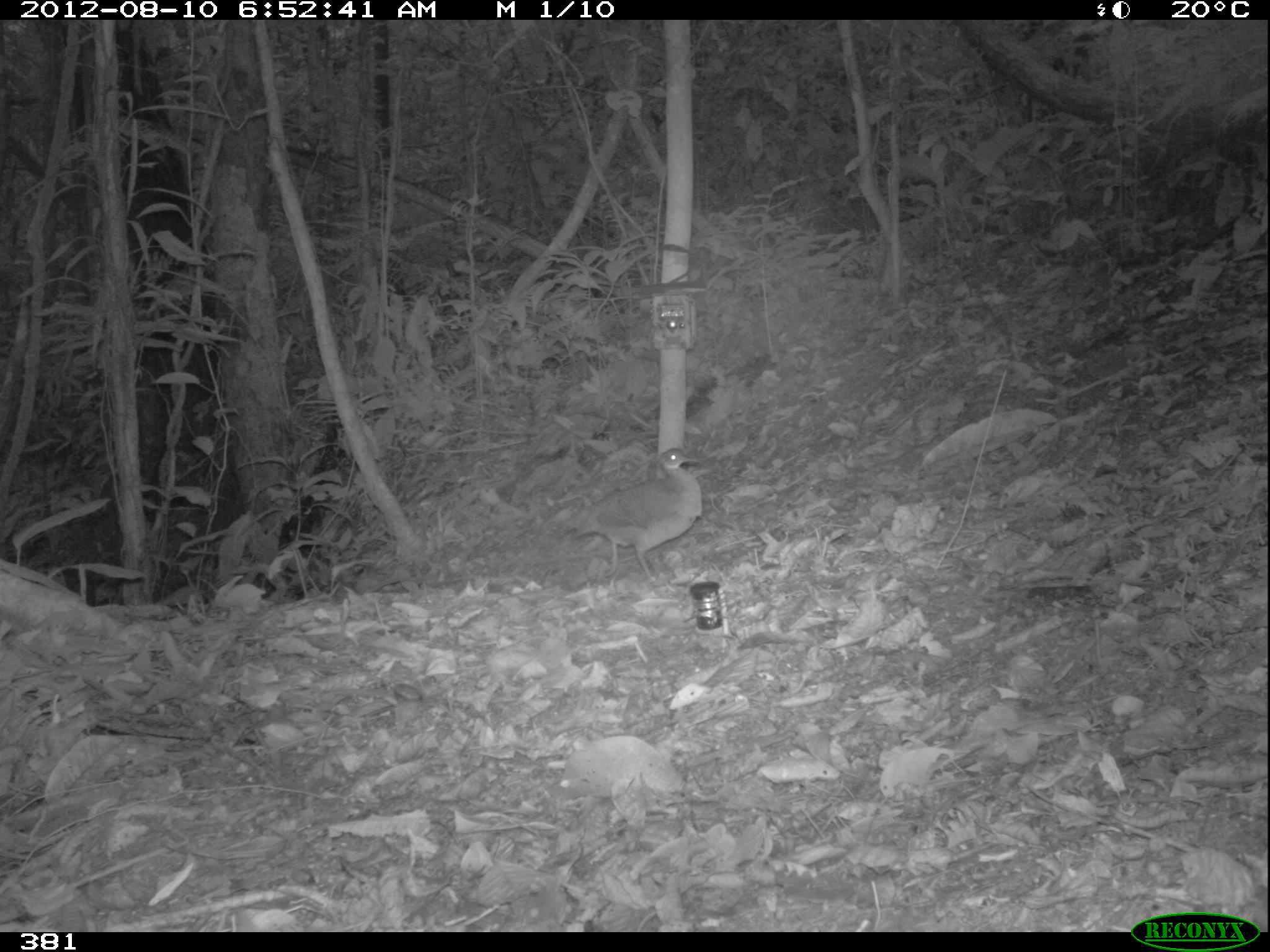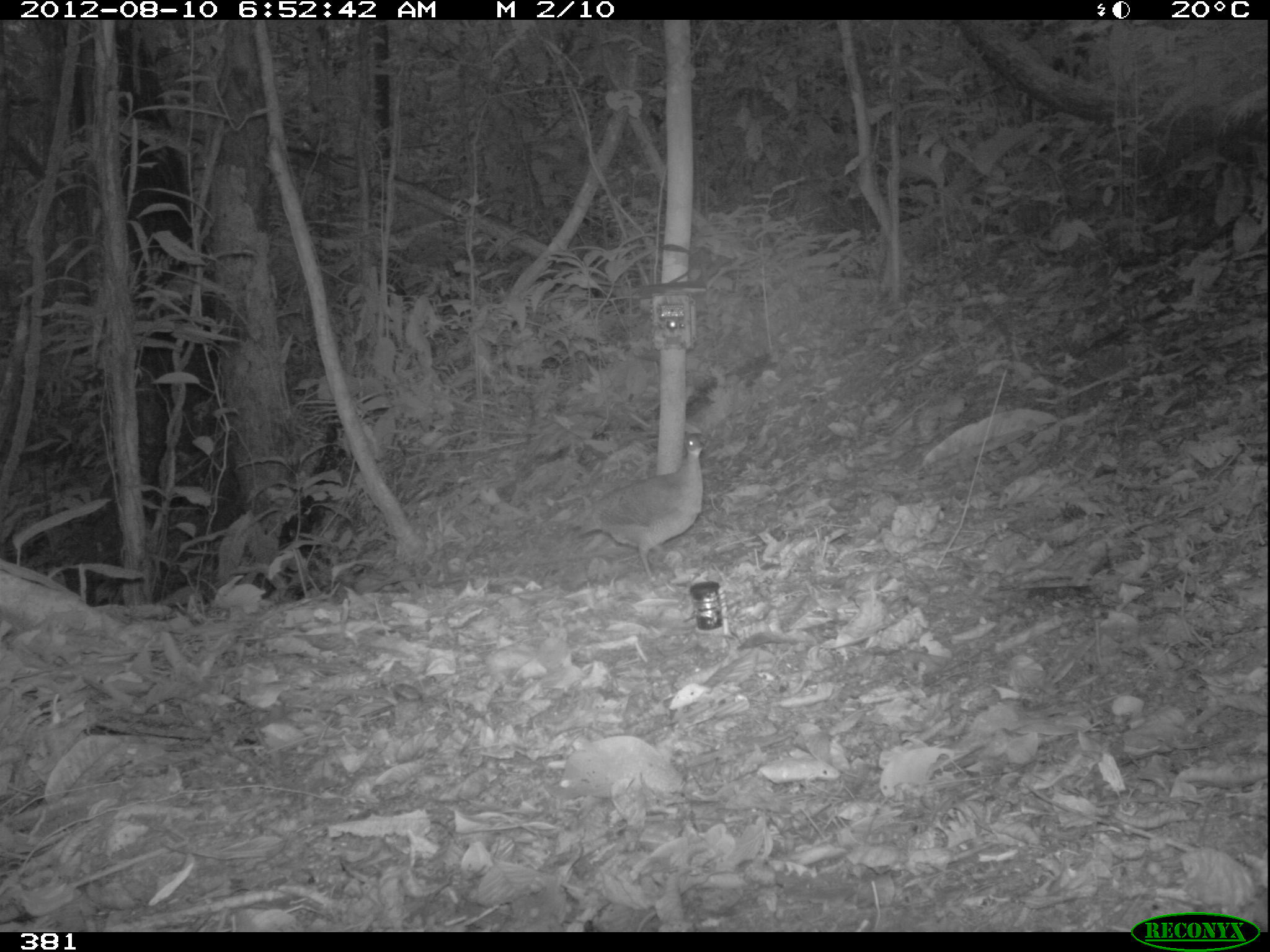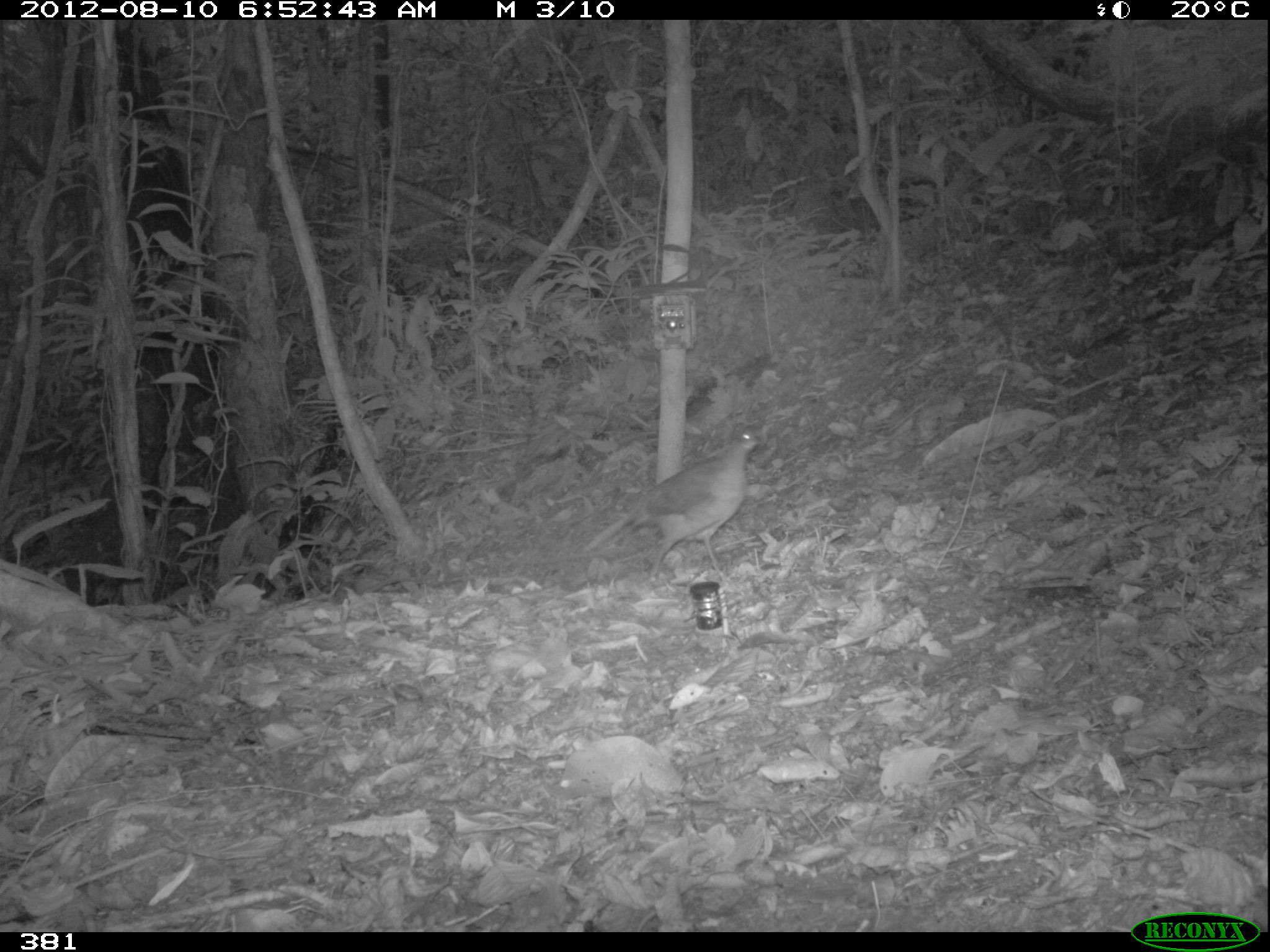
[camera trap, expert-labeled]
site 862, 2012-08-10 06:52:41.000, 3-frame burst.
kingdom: Animalia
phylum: Chordata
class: Aves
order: Galliformes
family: Phasianidae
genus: Alectoris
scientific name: Alectoris rufa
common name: red-legged partridge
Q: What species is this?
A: Alectoris rufa (red-legged partridge).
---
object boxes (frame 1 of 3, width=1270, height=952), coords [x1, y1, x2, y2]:
alectoris rufa: [558, 448, 702, 587]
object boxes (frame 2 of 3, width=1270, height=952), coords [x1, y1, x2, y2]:
alectoris rufa: [569, 432, 709, 588]